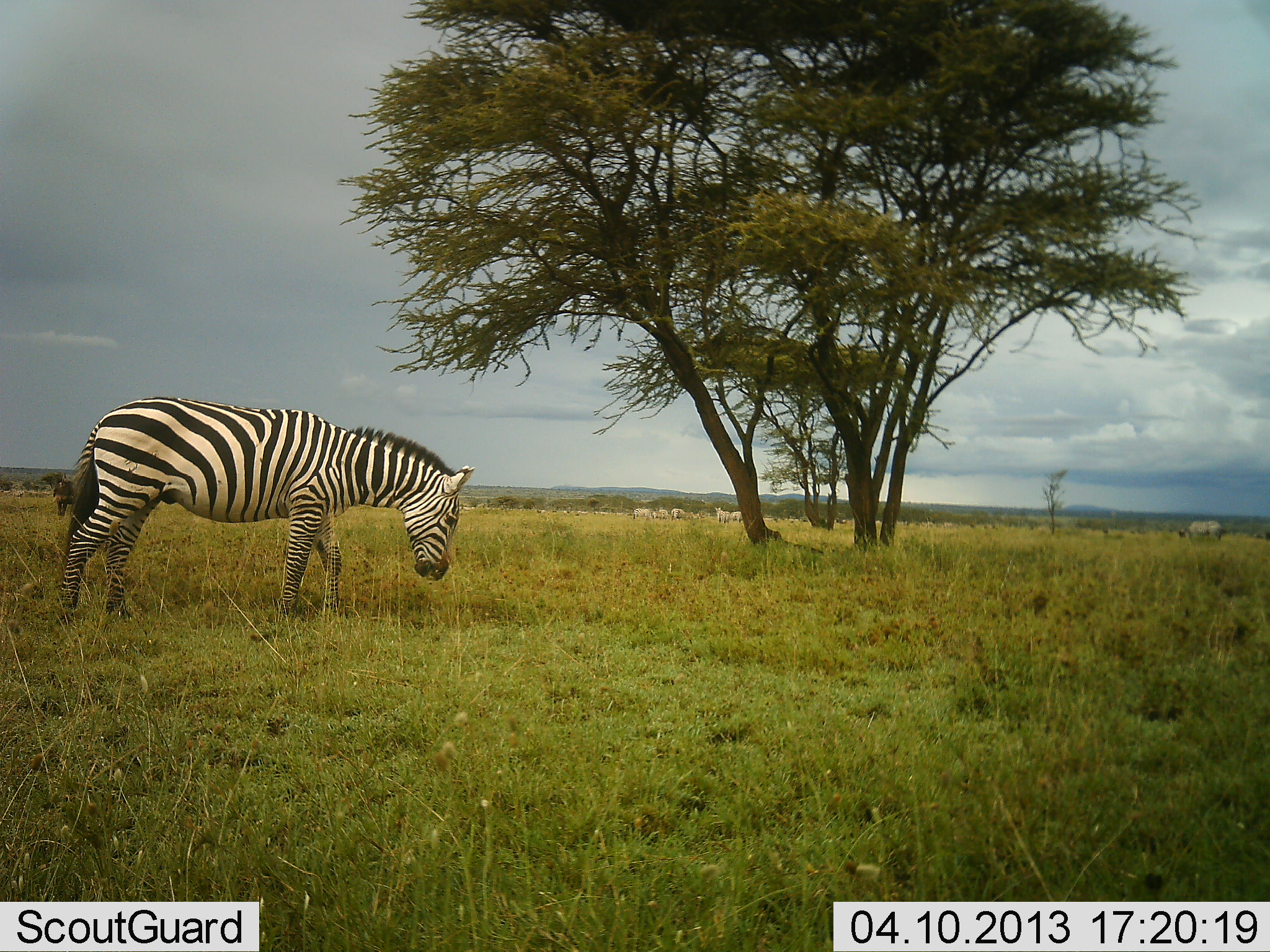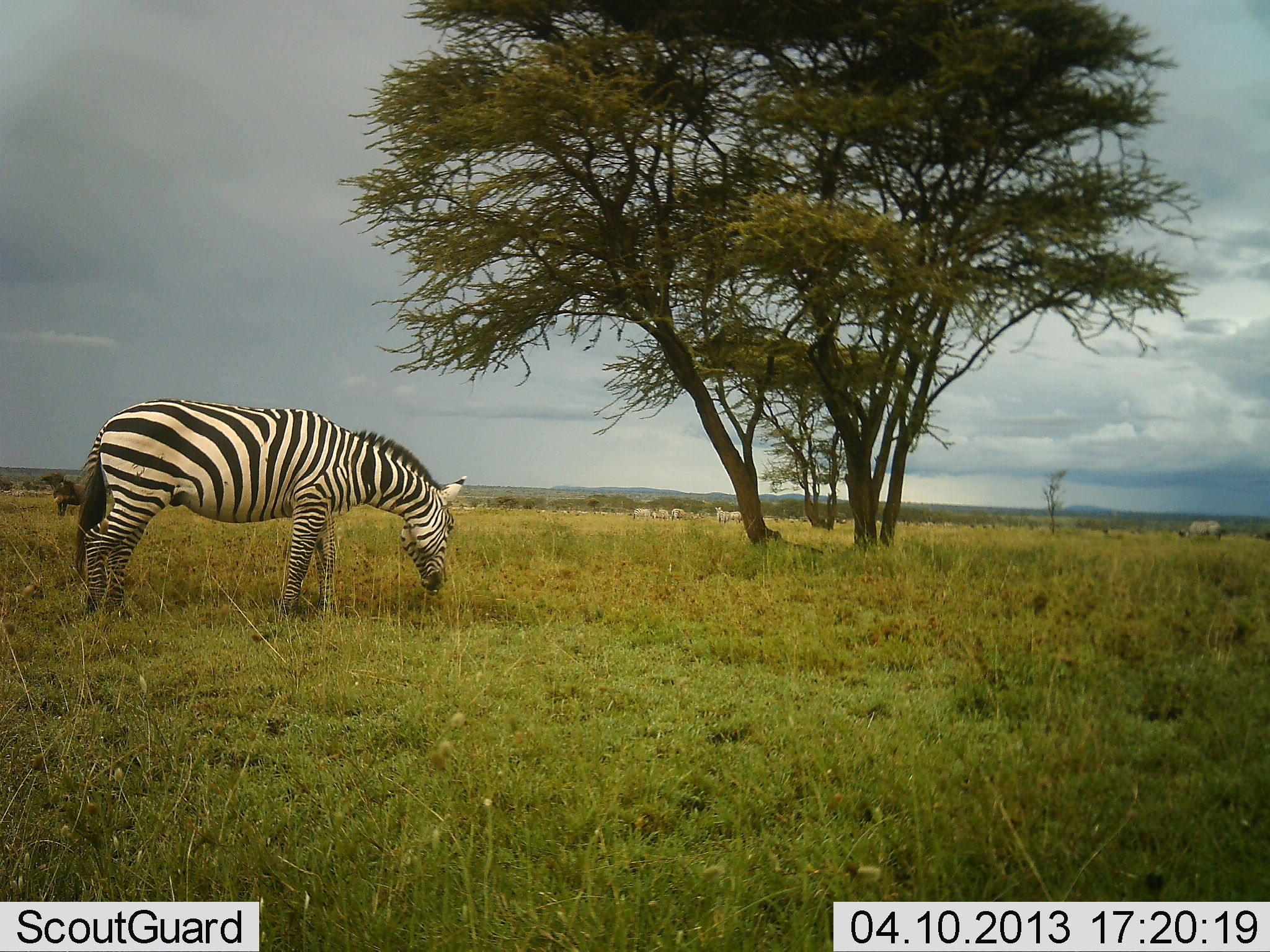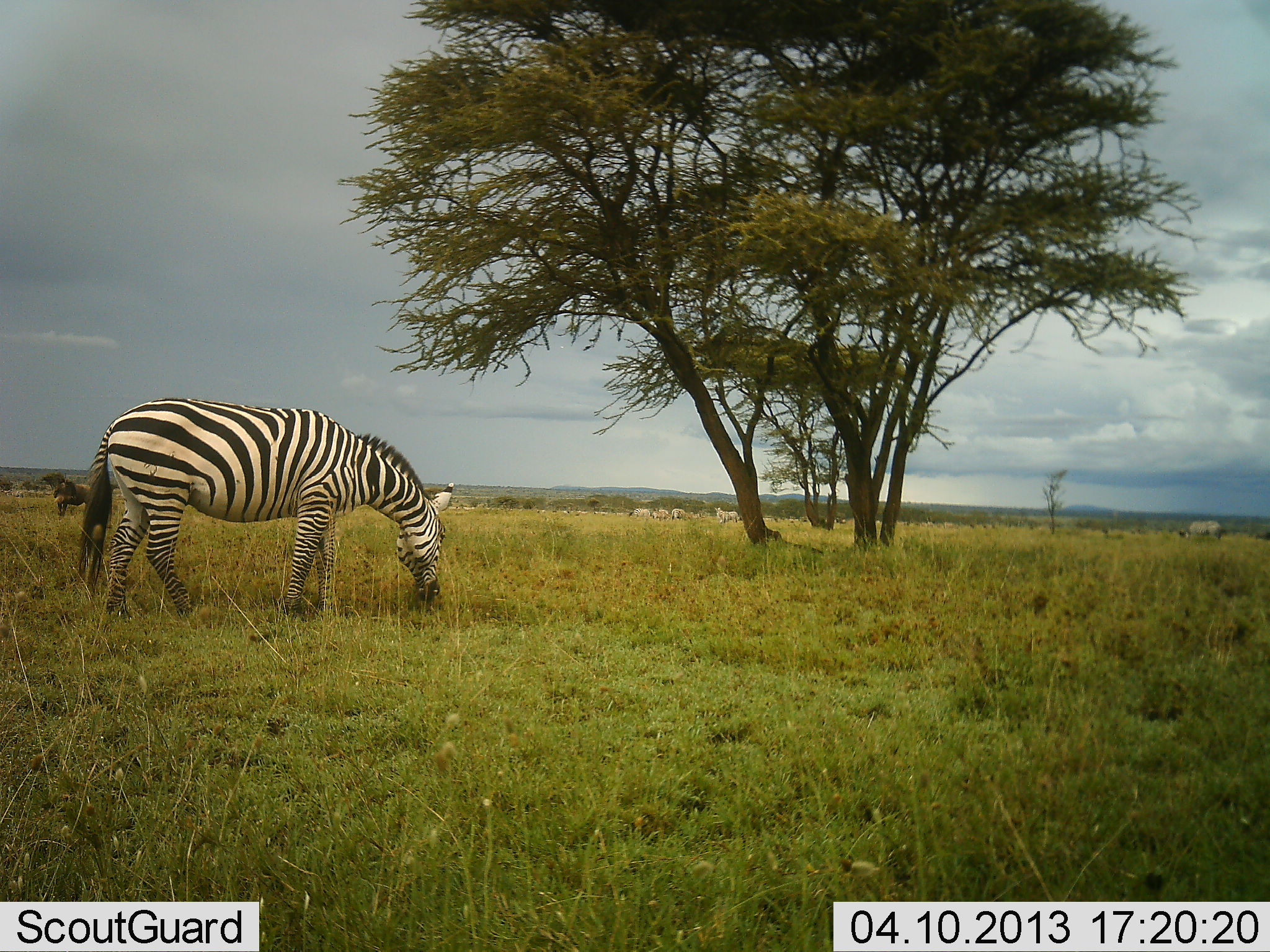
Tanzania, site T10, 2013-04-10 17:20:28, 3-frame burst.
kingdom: Animalia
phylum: Chordata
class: Mammalia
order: Perissodactyla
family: Equidae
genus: Equus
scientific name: Equus quagga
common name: plains zebra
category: zebra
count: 1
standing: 35%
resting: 3%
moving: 8%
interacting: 3%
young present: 0%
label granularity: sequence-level